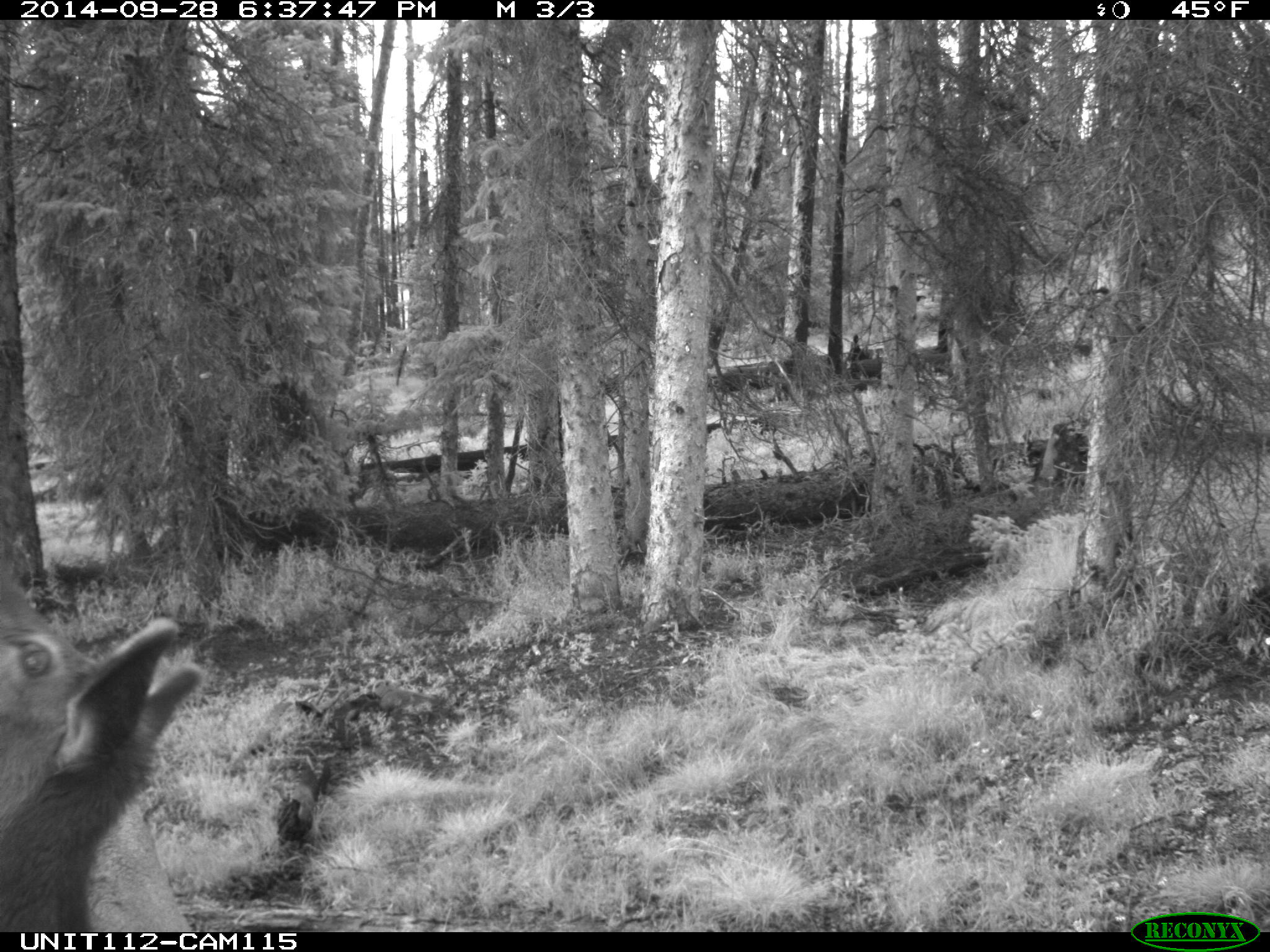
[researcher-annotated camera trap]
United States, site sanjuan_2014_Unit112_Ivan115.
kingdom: Animalia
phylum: Chordata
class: Mammalia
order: Artiodactyla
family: Cervidae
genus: Cervus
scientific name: Cervus elaphus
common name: red deer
Cervus elaphus (red deer).